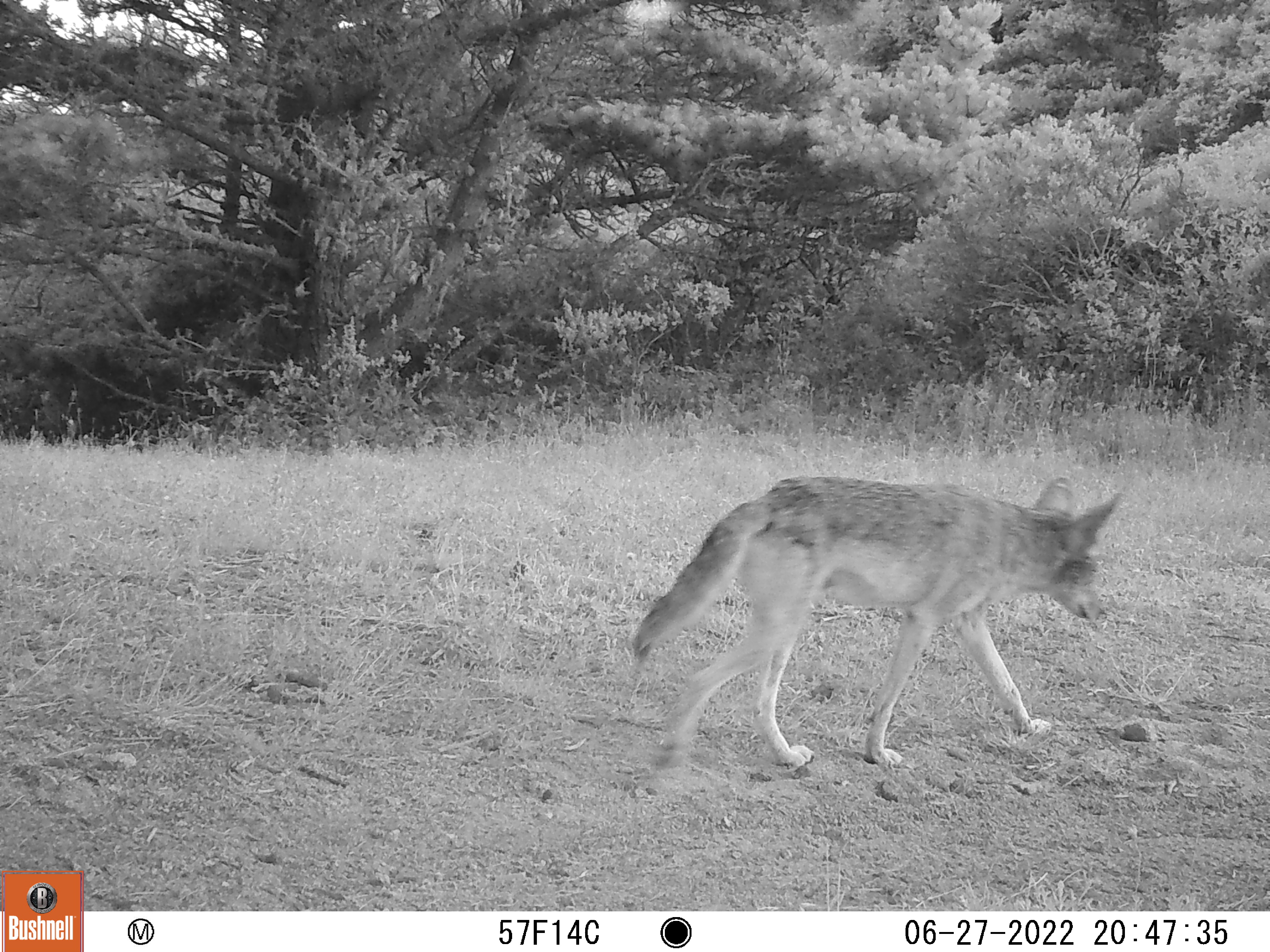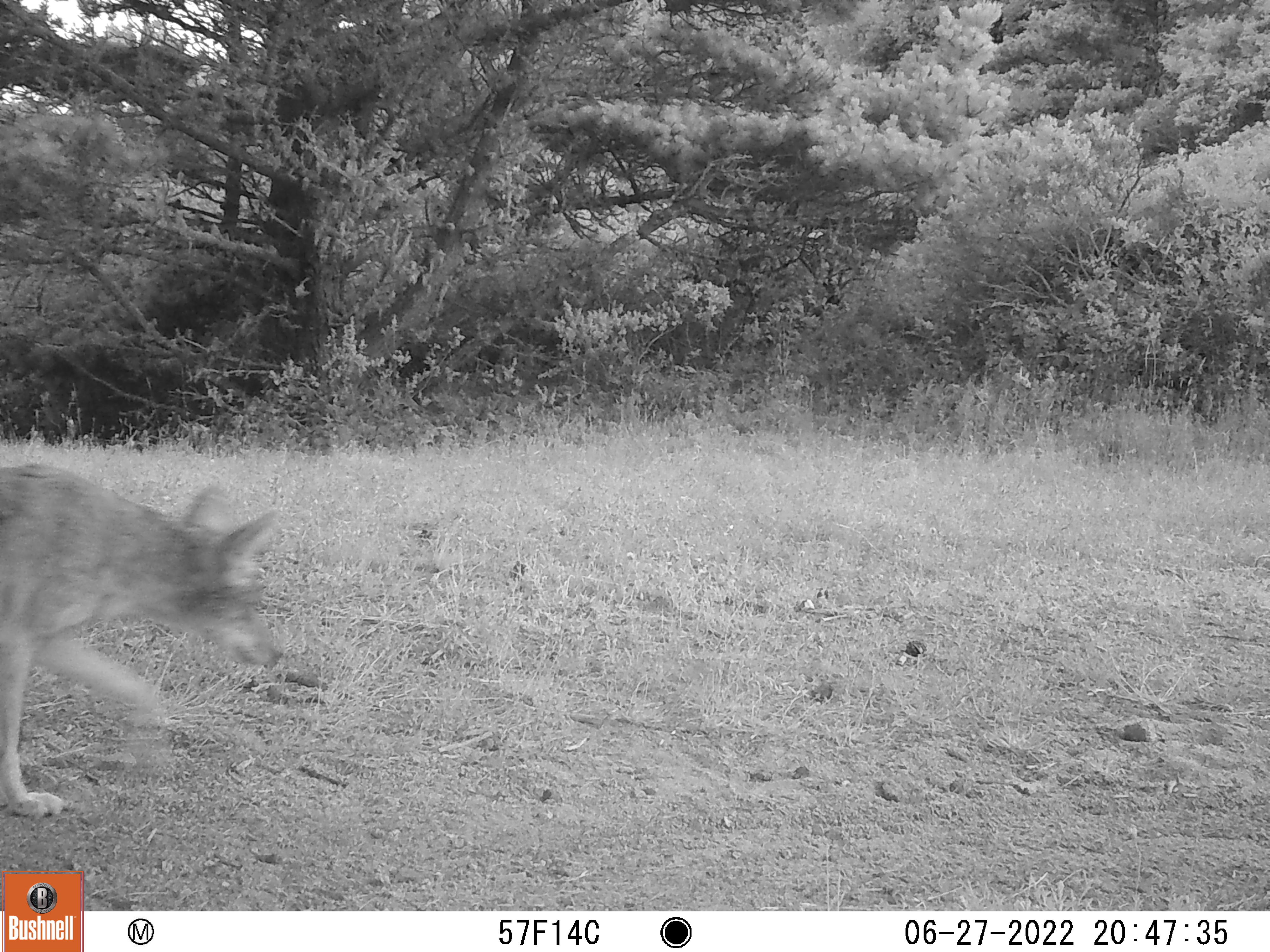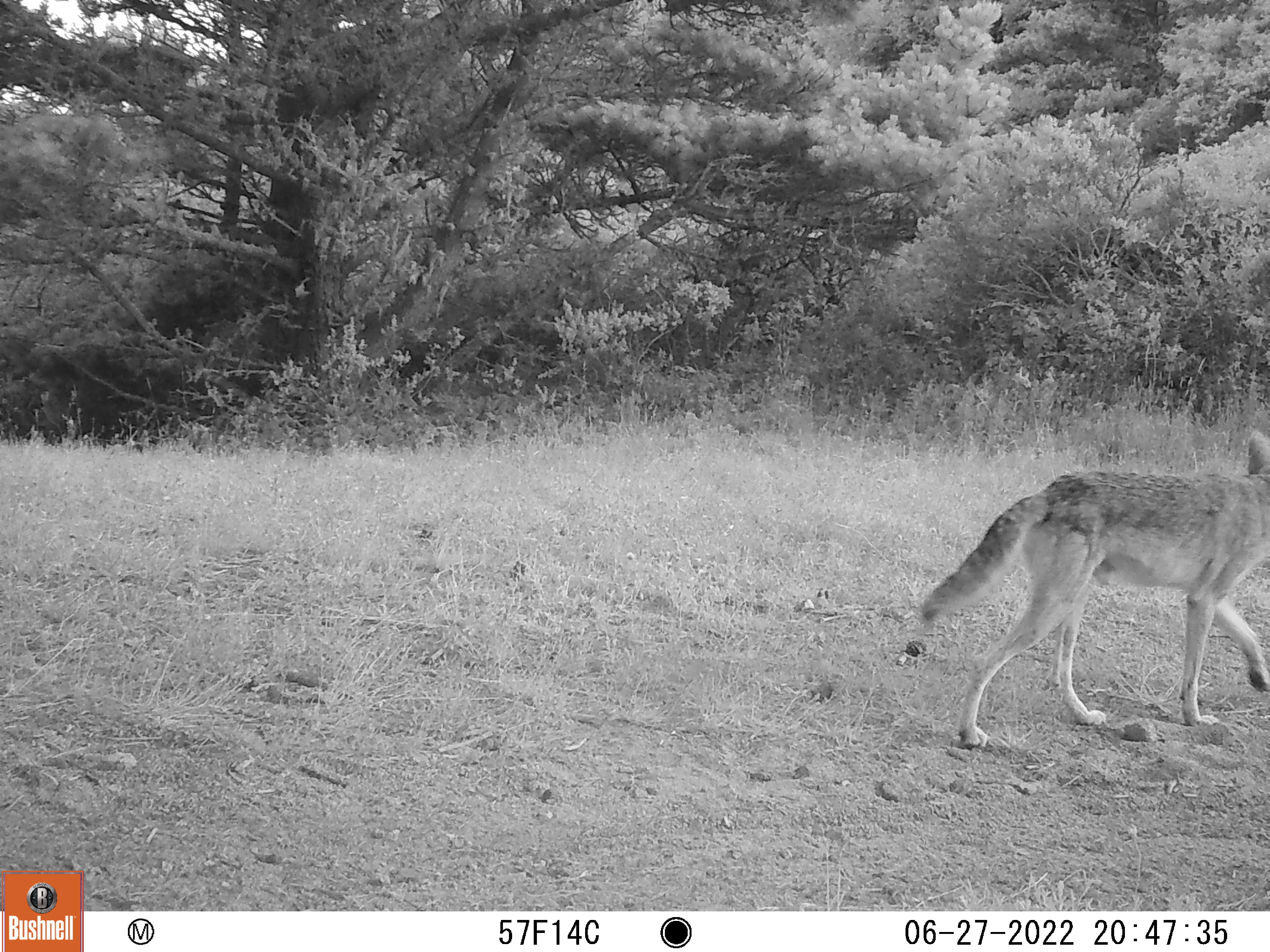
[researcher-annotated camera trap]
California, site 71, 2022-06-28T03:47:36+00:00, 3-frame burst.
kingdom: Animalia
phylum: Chordata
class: Mammalia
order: Carnivora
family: Canidae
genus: Canis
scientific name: Canis latrans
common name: coyote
Coyote (Canis latrans).